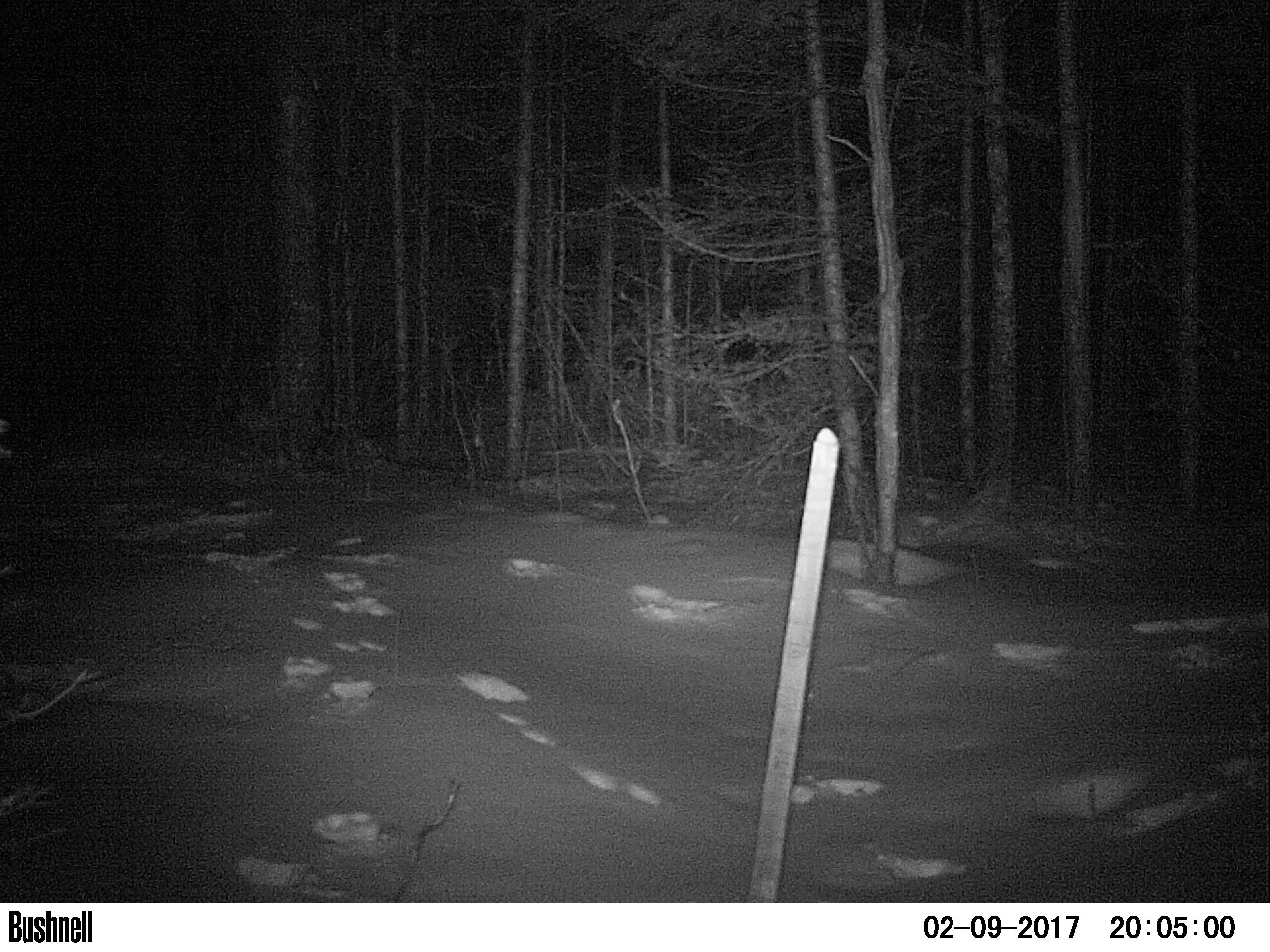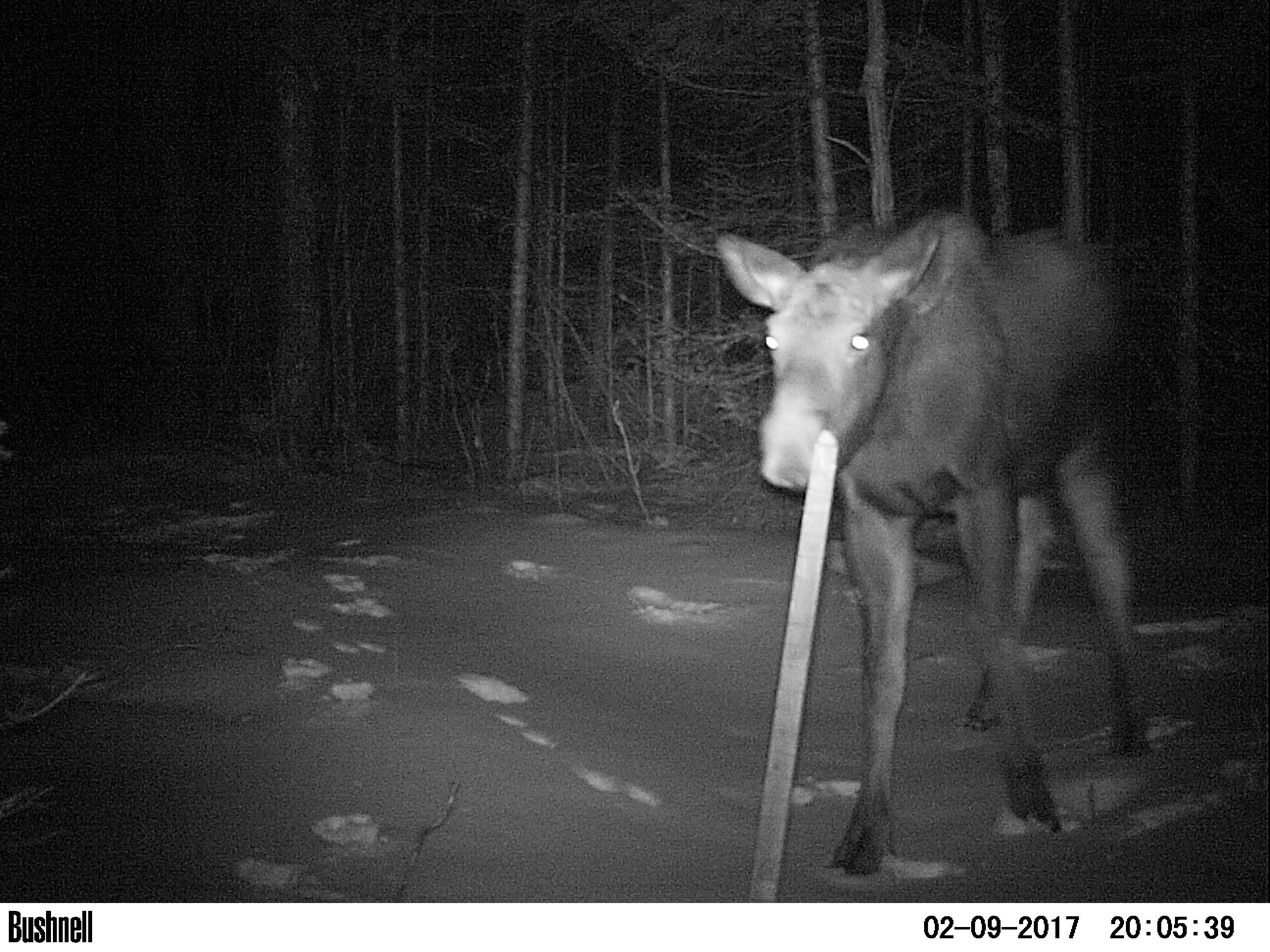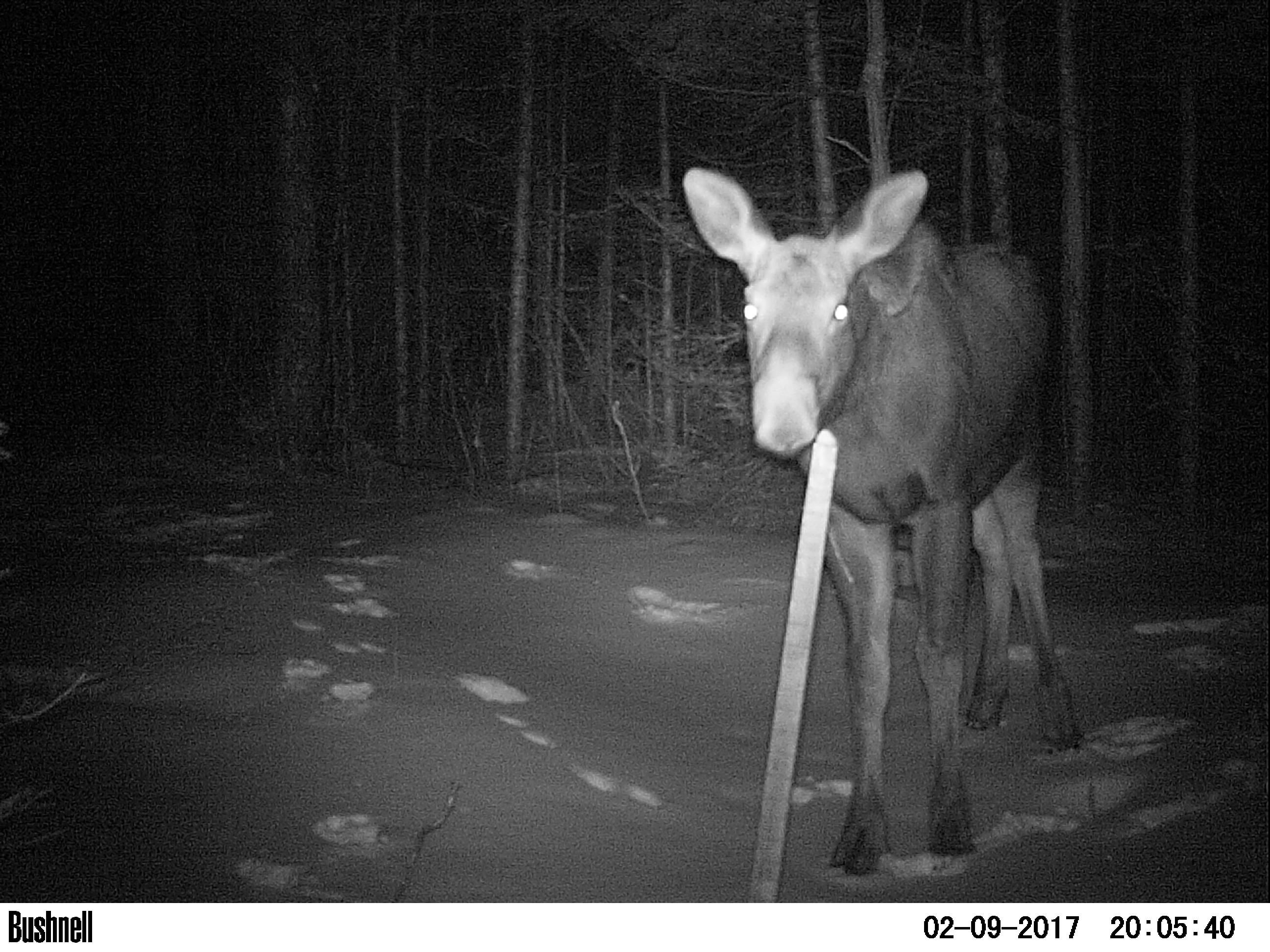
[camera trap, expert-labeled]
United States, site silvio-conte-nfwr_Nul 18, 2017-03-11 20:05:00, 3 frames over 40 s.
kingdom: Animalia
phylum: Chordata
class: Mammalia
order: Artiodactyla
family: Cervidae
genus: Alces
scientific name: Alces alces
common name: moose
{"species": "moose (Alces alces)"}